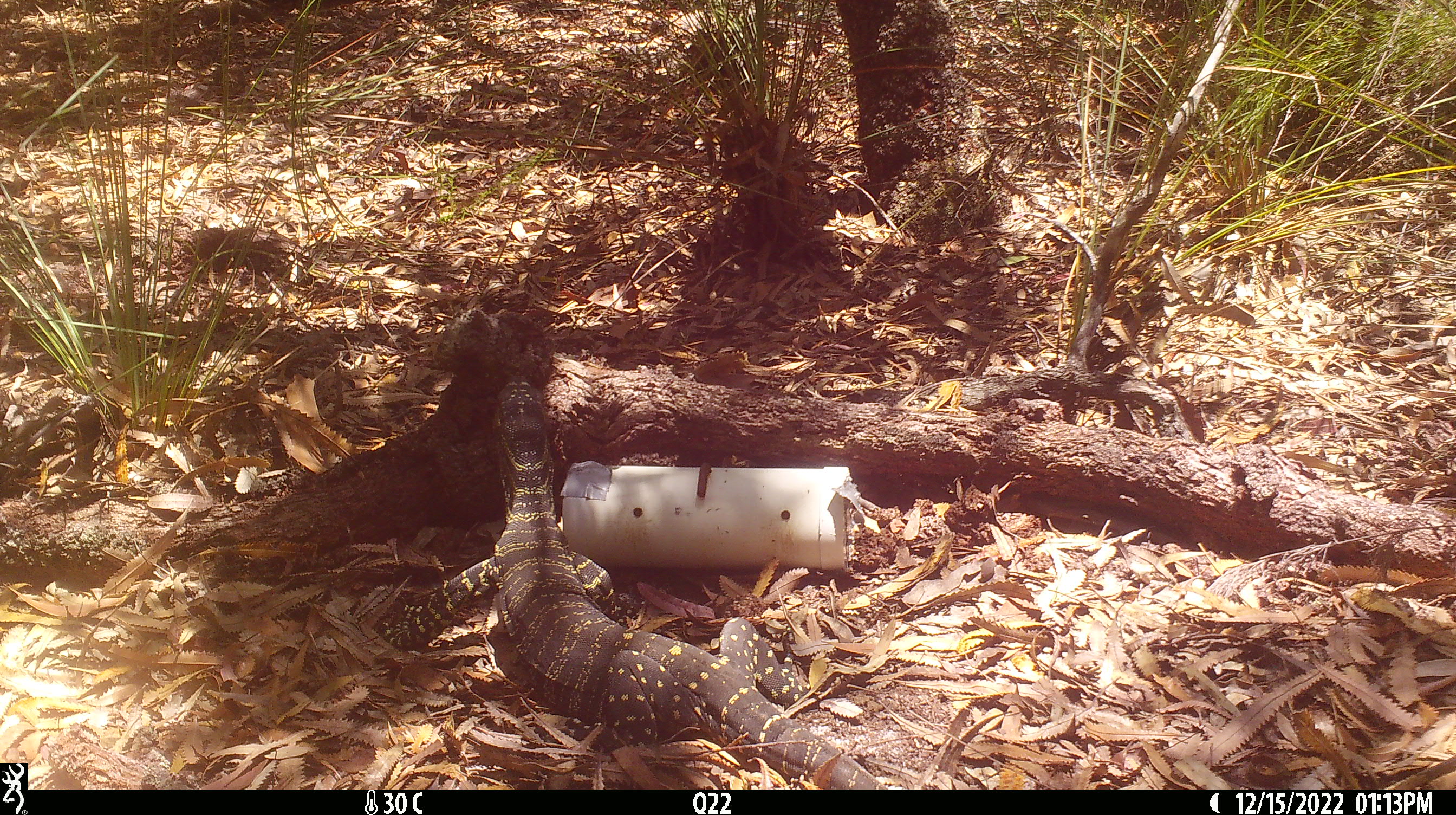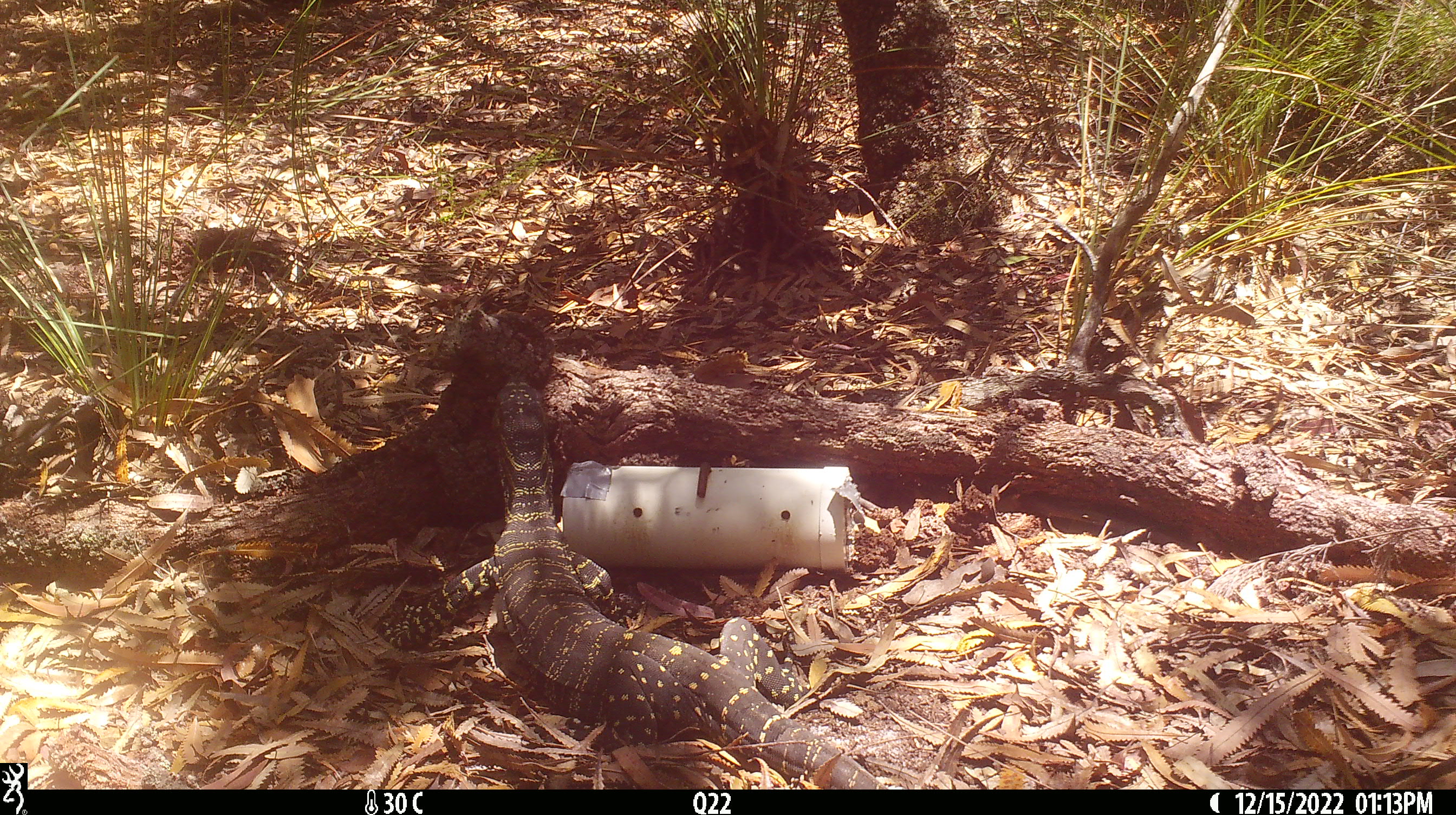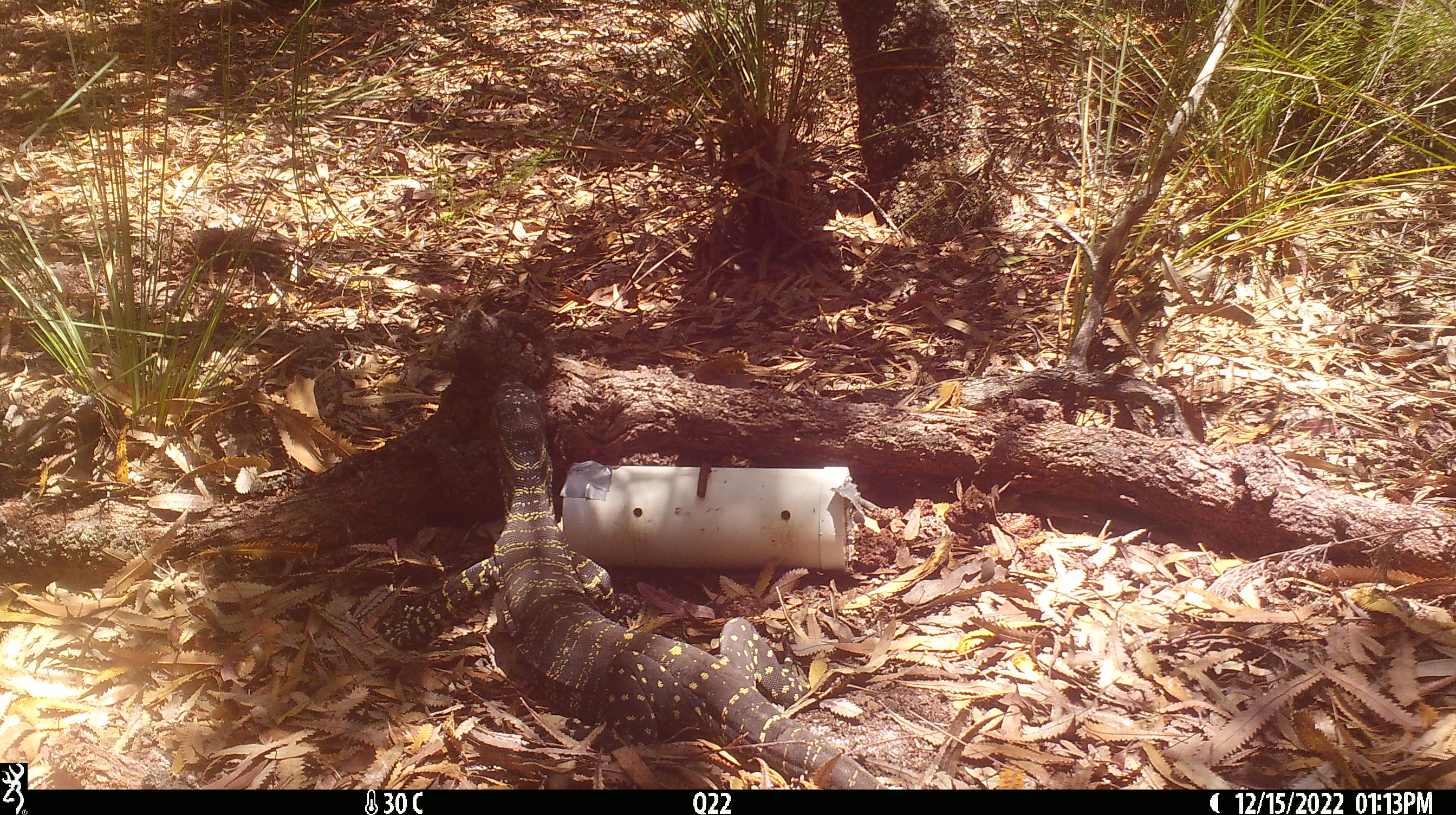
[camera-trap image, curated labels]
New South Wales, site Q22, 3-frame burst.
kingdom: Animalia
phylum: Chordata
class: Reptilia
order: Squamata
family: Varanidae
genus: Varanus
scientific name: Varanus varius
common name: lace monitor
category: goanna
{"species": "goanna (lace monitor) (Varanus varius)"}